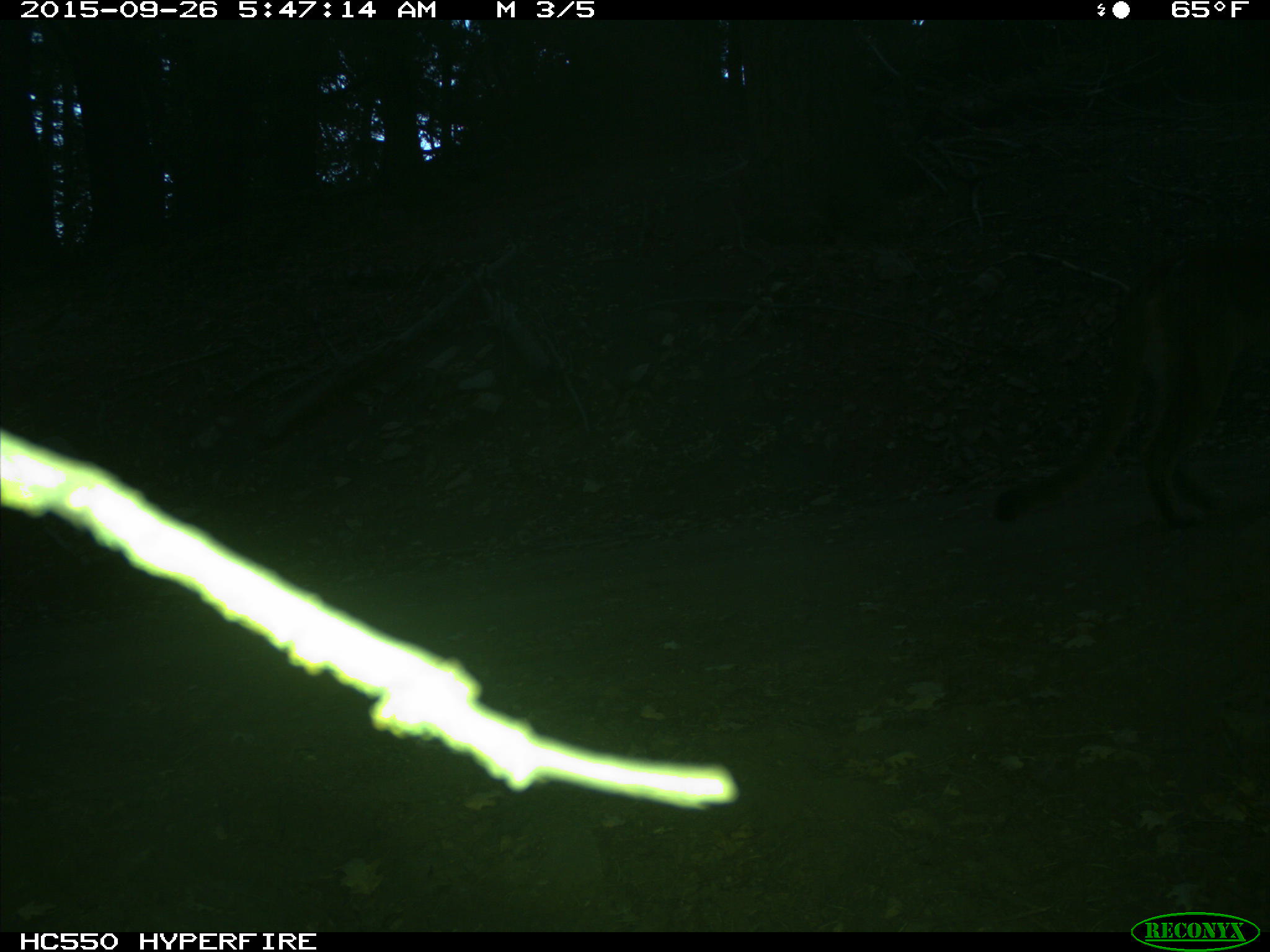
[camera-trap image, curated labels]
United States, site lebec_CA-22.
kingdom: Animalia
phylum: Chordata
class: Mammalia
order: Carnivora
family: Felidae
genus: Puma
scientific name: Puma concolor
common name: mountain lion